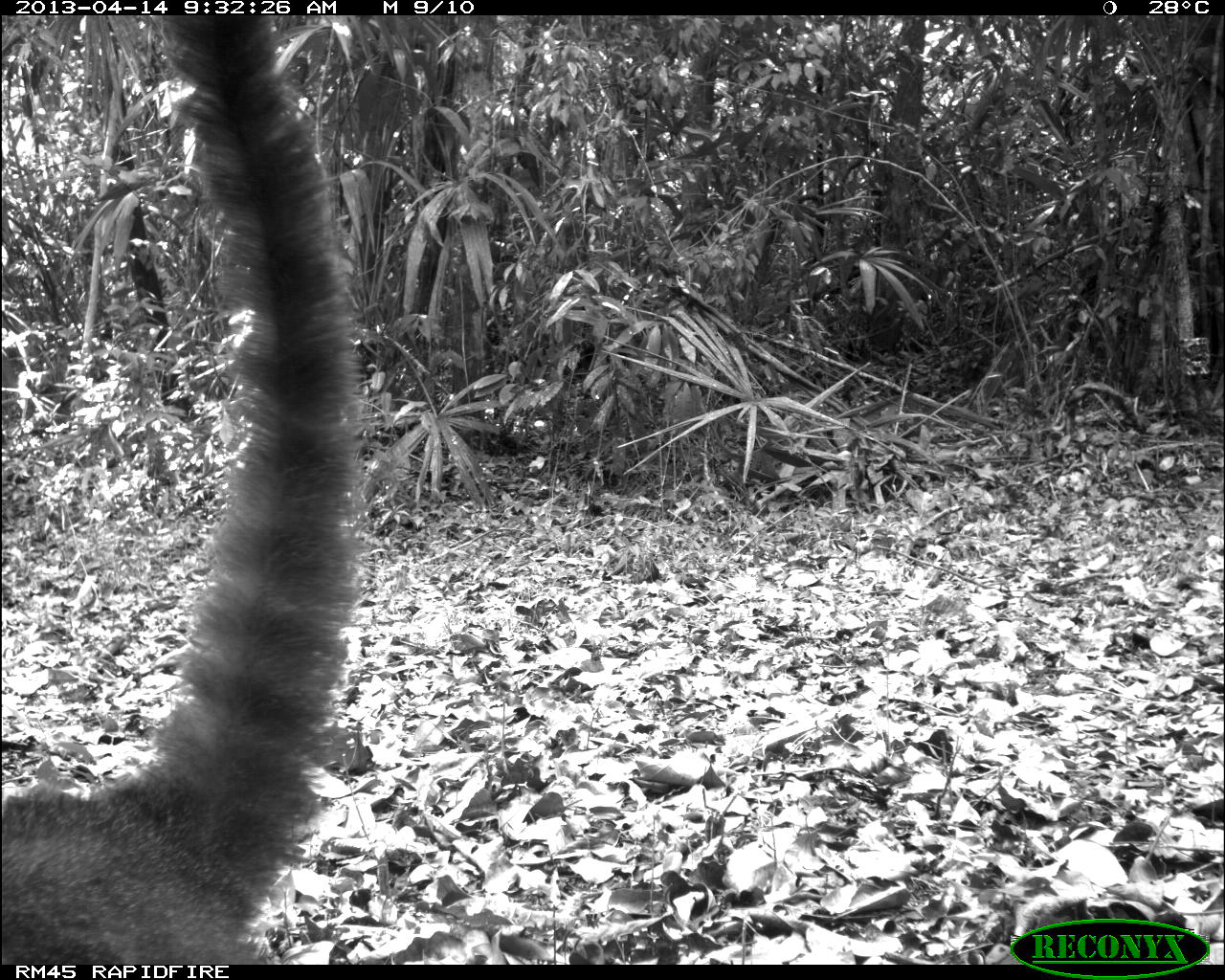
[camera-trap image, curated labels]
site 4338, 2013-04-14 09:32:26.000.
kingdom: Animalia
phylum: Chordata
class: Mammalia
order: Carnivora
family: Procyonidae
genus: Nasua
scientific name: Nasua narica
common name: white-nosed coati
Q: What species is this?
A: Nasua narica (white-nosed coati).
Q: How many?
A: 1.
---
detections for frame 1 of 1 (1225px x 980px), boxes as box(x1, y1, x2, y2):
nasua narica: box(0, 15, 375, 963)